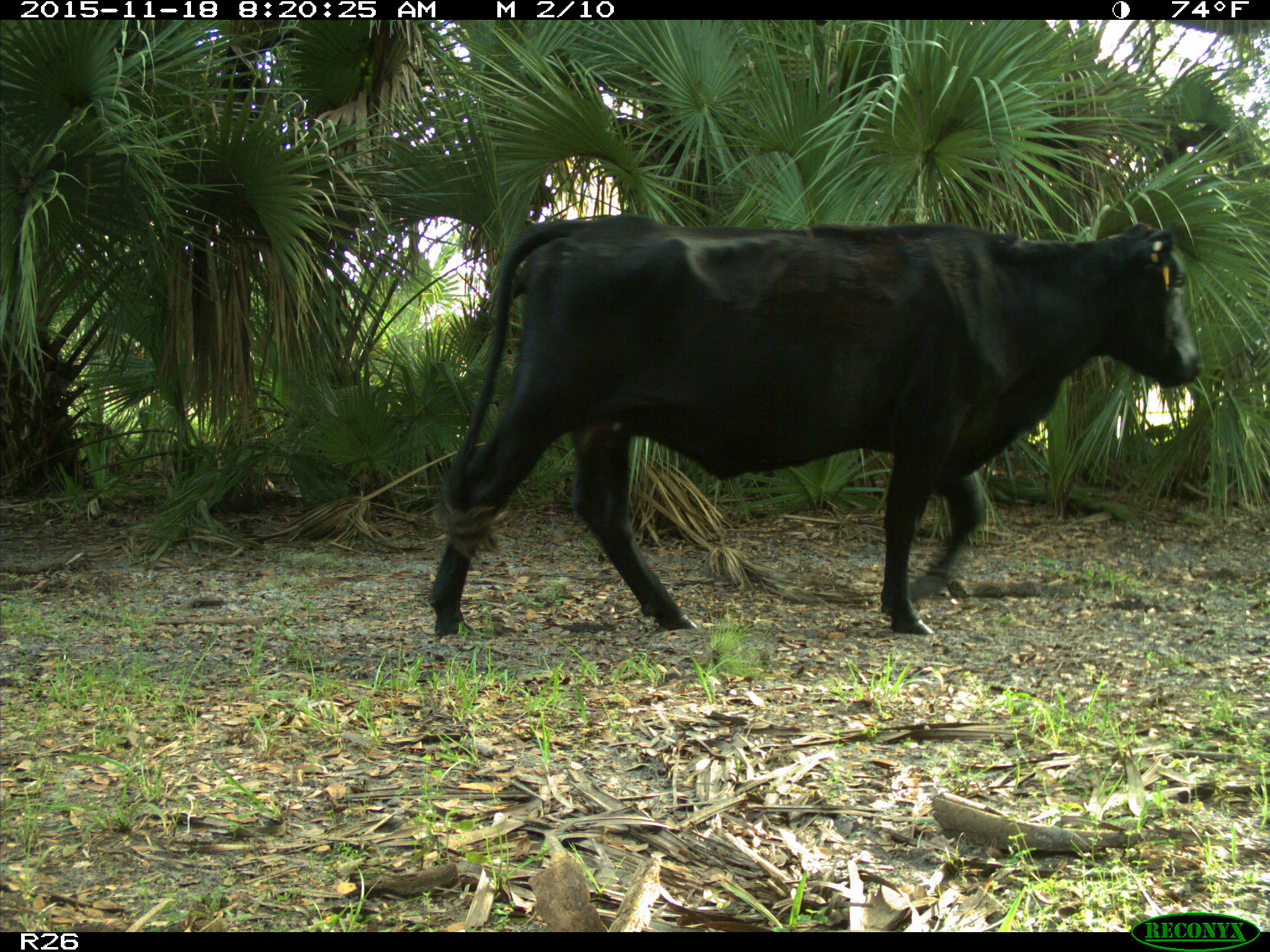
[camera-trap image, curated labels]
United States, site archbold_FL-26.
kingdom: Animalia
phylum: Chordata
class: Mammalia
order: Artiodactyla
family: Bovidae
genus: Bos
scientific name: Bos taurus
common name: domestic cow